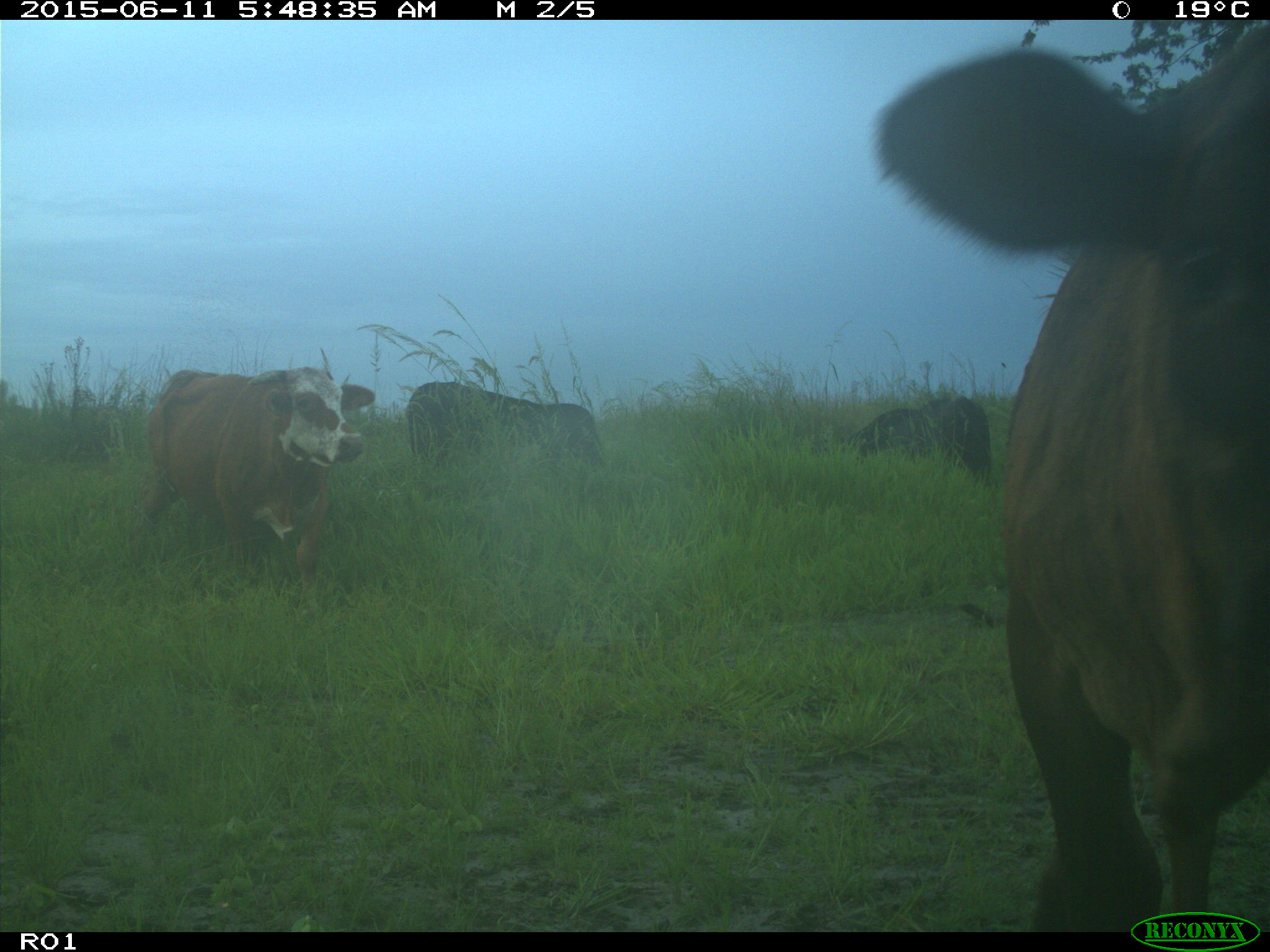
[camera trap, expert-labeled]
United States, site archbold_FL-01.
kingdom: Animalia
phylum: Chordata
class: Mammalia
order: Artiodactyla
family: Bovidae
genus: Bos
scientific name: Bos taurus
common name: domestic cow